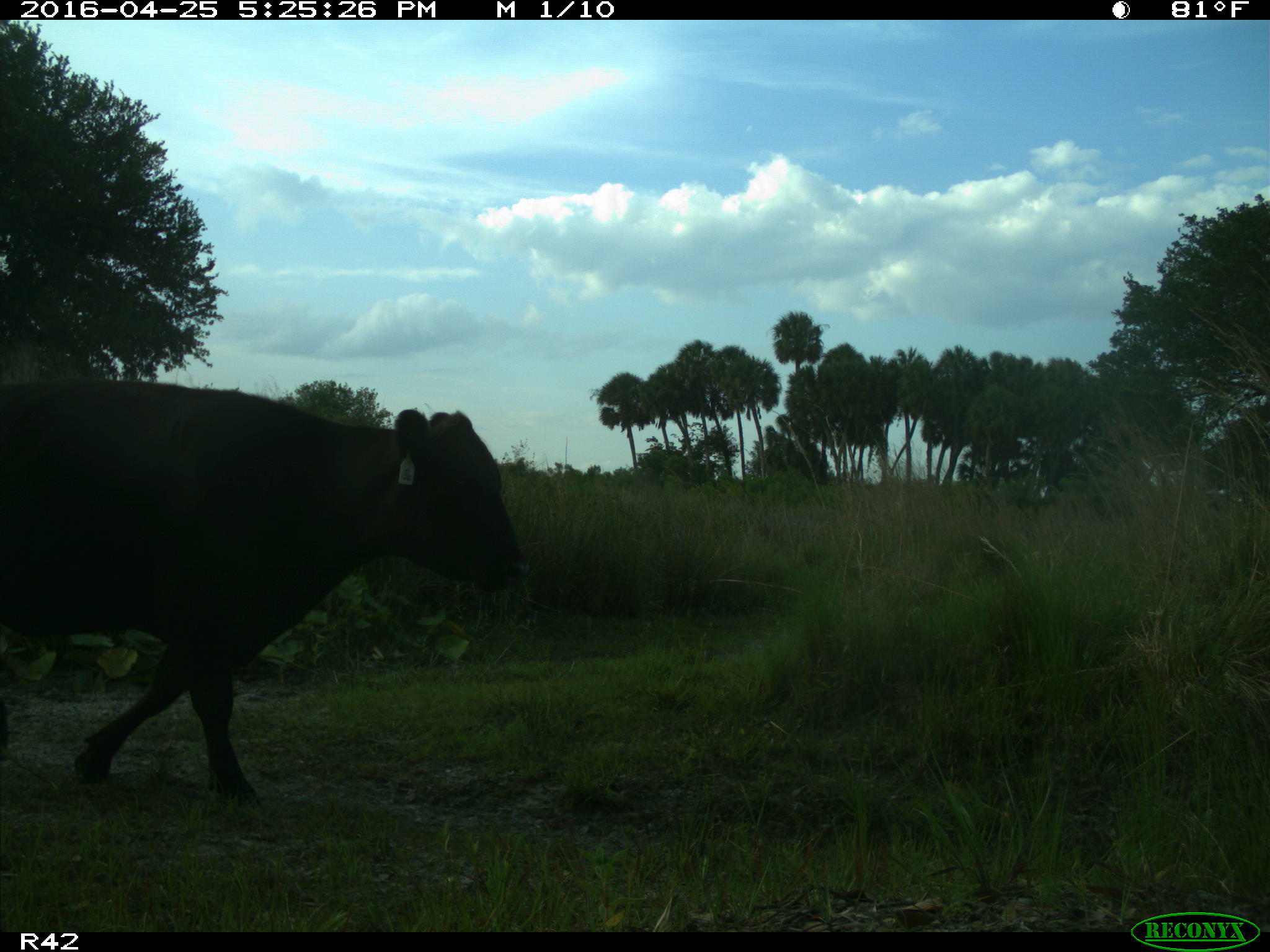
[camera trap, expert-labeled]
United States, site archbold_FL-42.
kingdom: Animalia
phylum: Chordata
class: Mammalia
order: Artiodactyla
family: Bovidae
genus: Bos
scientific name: Bos taurus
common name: domestic cow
Bos taurus (domestic cow).